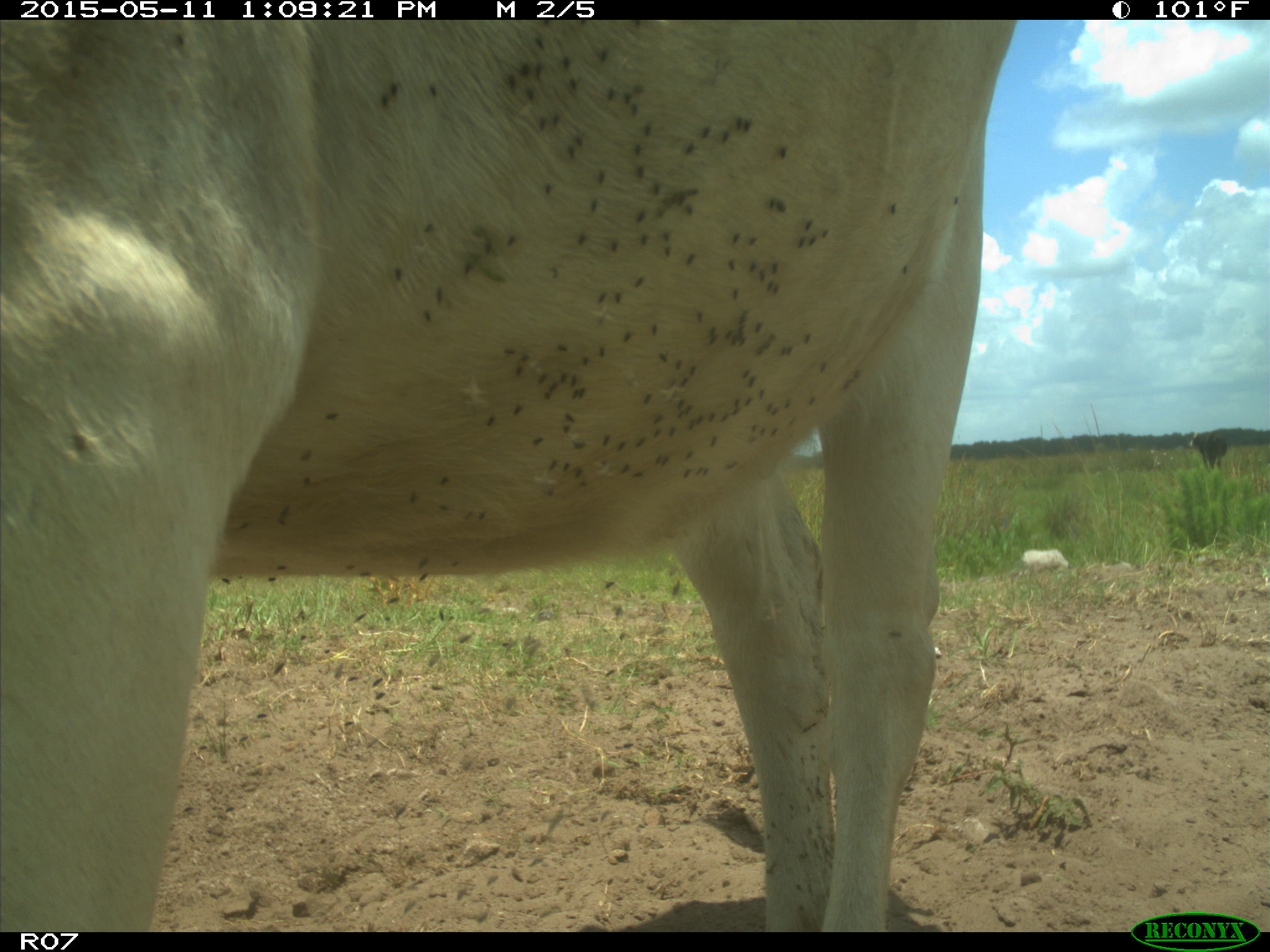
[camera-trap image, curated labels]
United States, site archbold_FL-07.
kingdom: Animalia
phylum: Chordata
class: Mammalia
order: Artiodactyla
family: Bovidae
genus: Bos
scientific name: Bos taurus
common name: domestic cow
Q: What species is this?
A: Bos taurus (domestic cow).